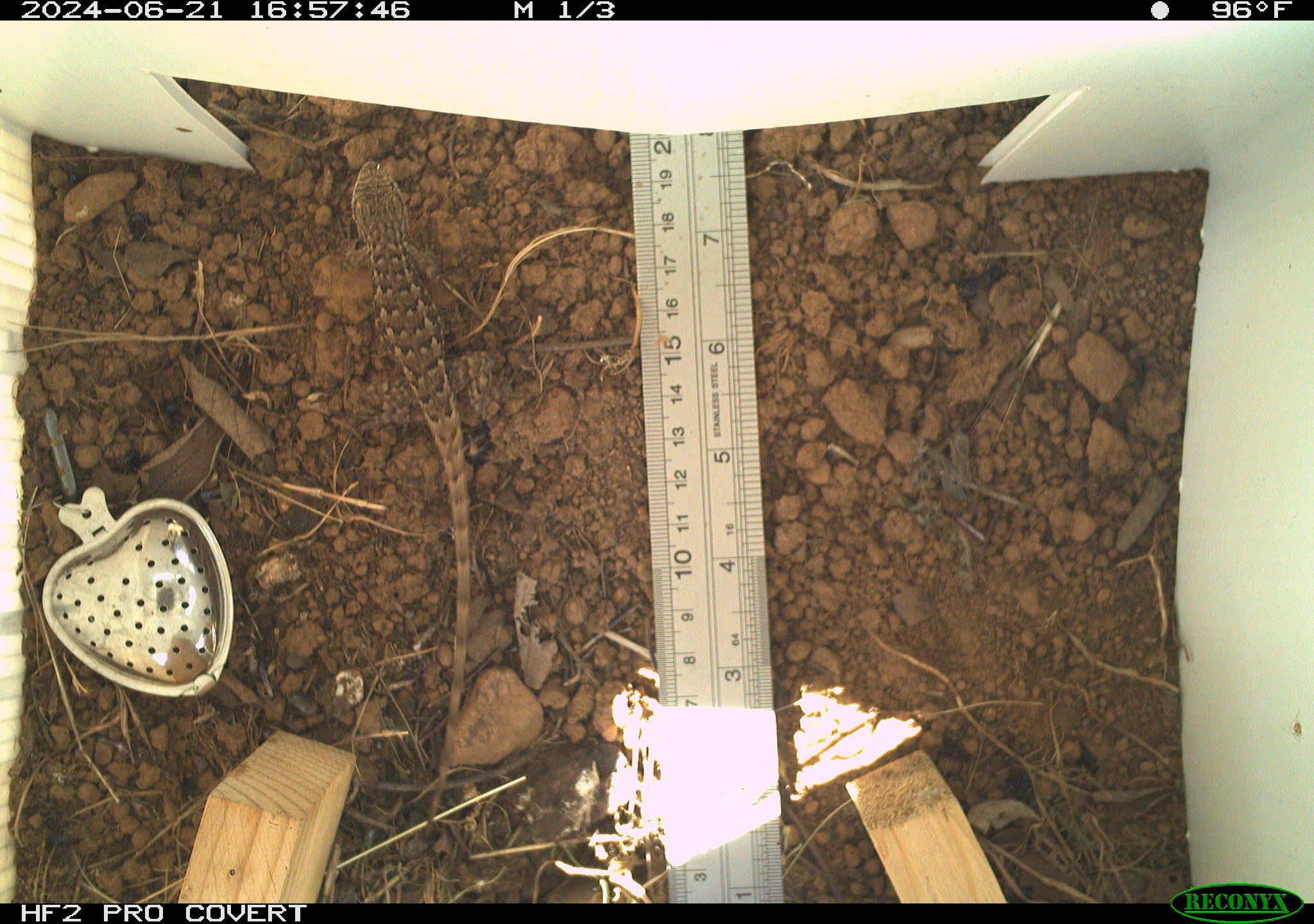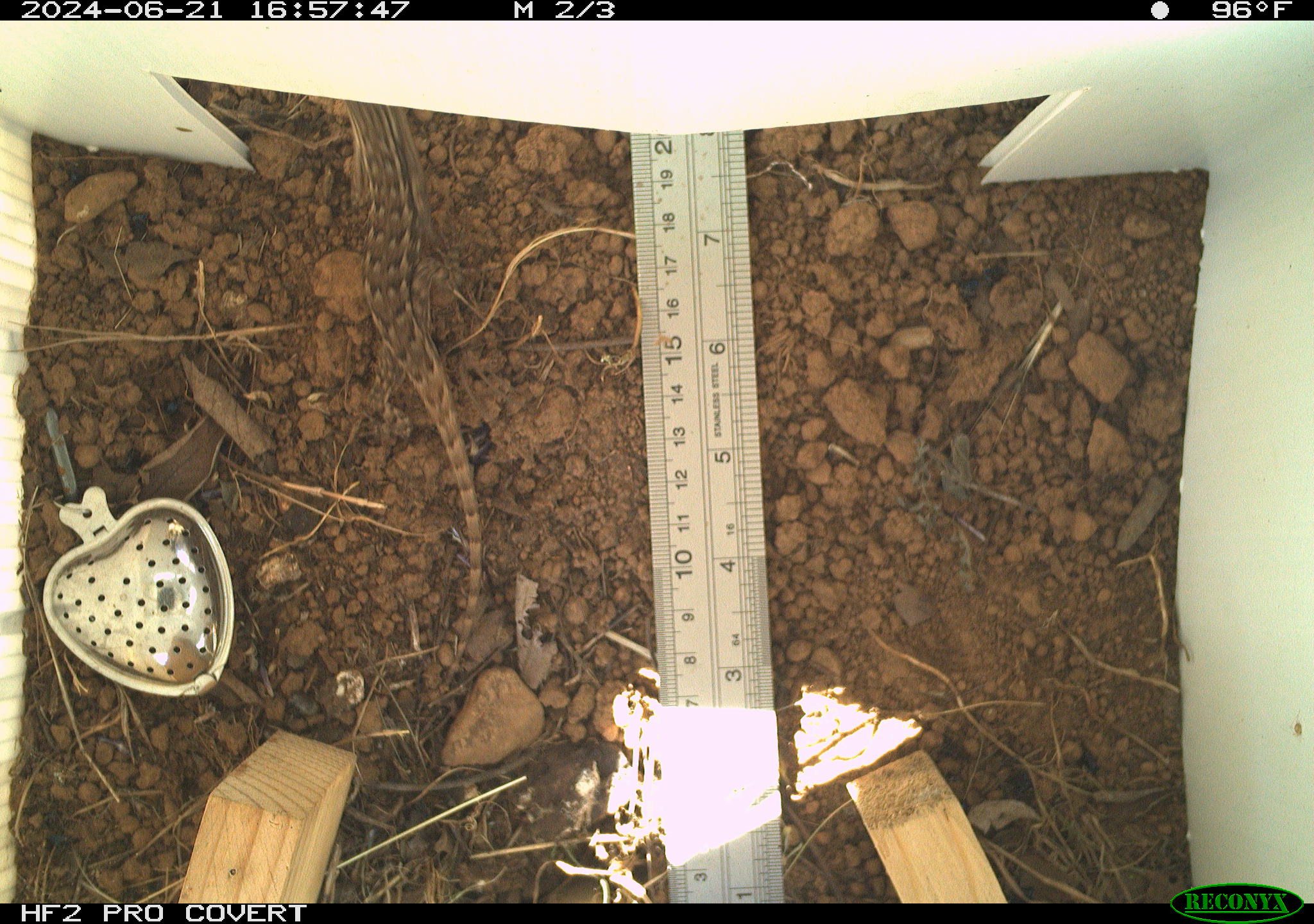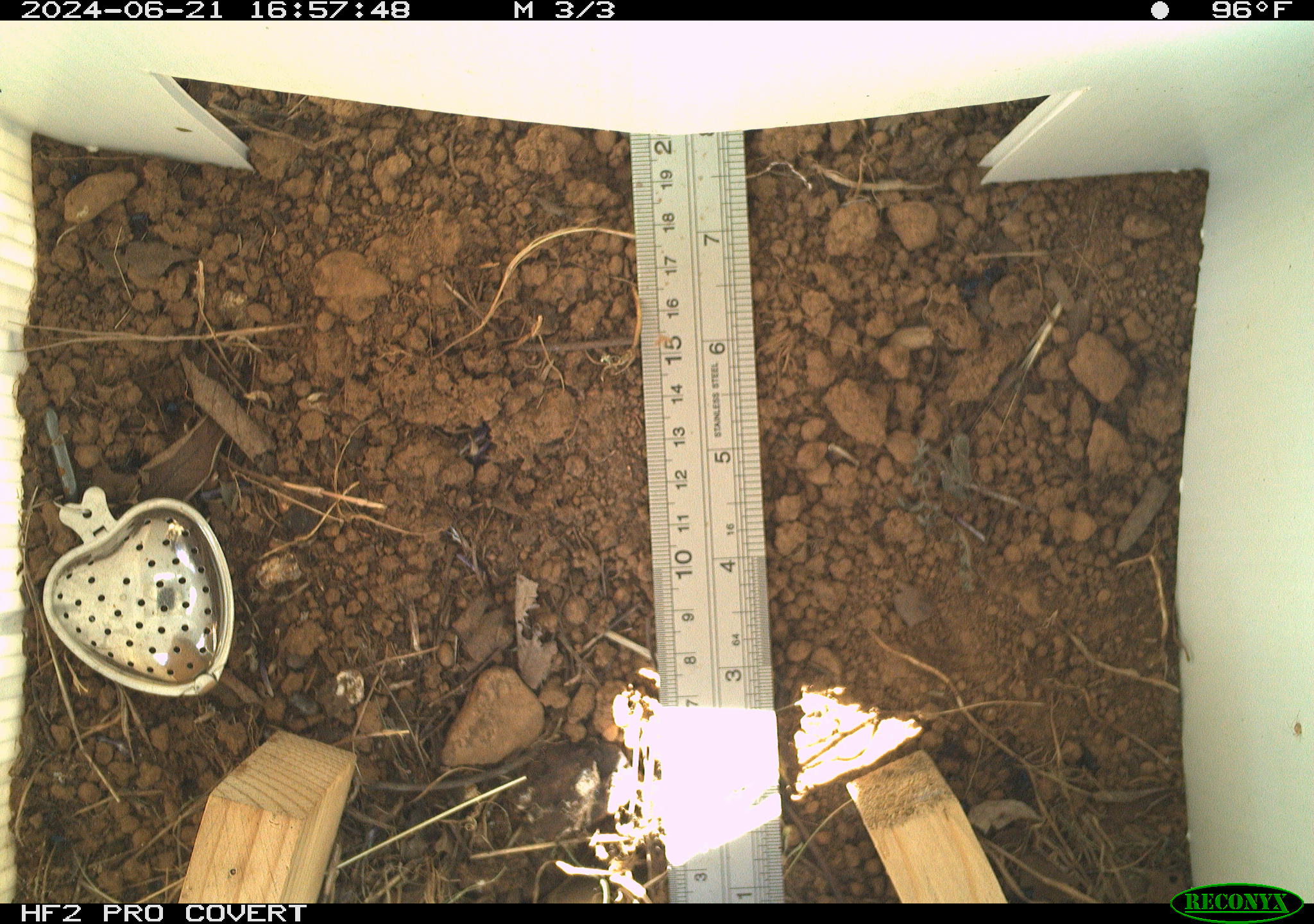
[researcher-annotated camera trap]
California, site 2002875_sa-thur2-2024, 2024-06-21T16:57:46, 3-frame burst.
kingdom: Animalia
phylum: Chordata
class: Reptilia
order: Squamata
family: Phrynosomatidae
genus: Sceloporus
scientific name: Sceloporus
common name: spiny lizards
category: sceloporus species